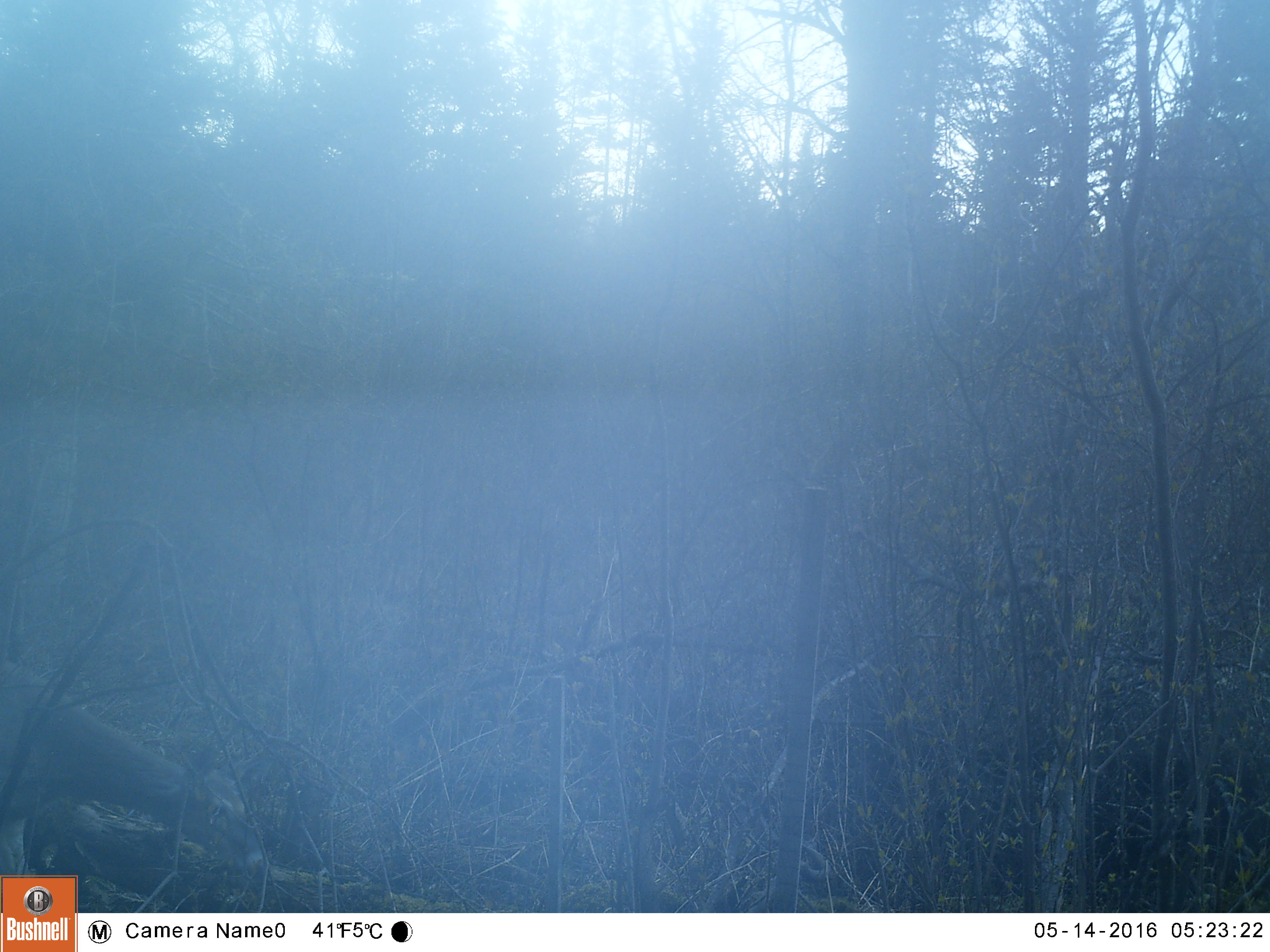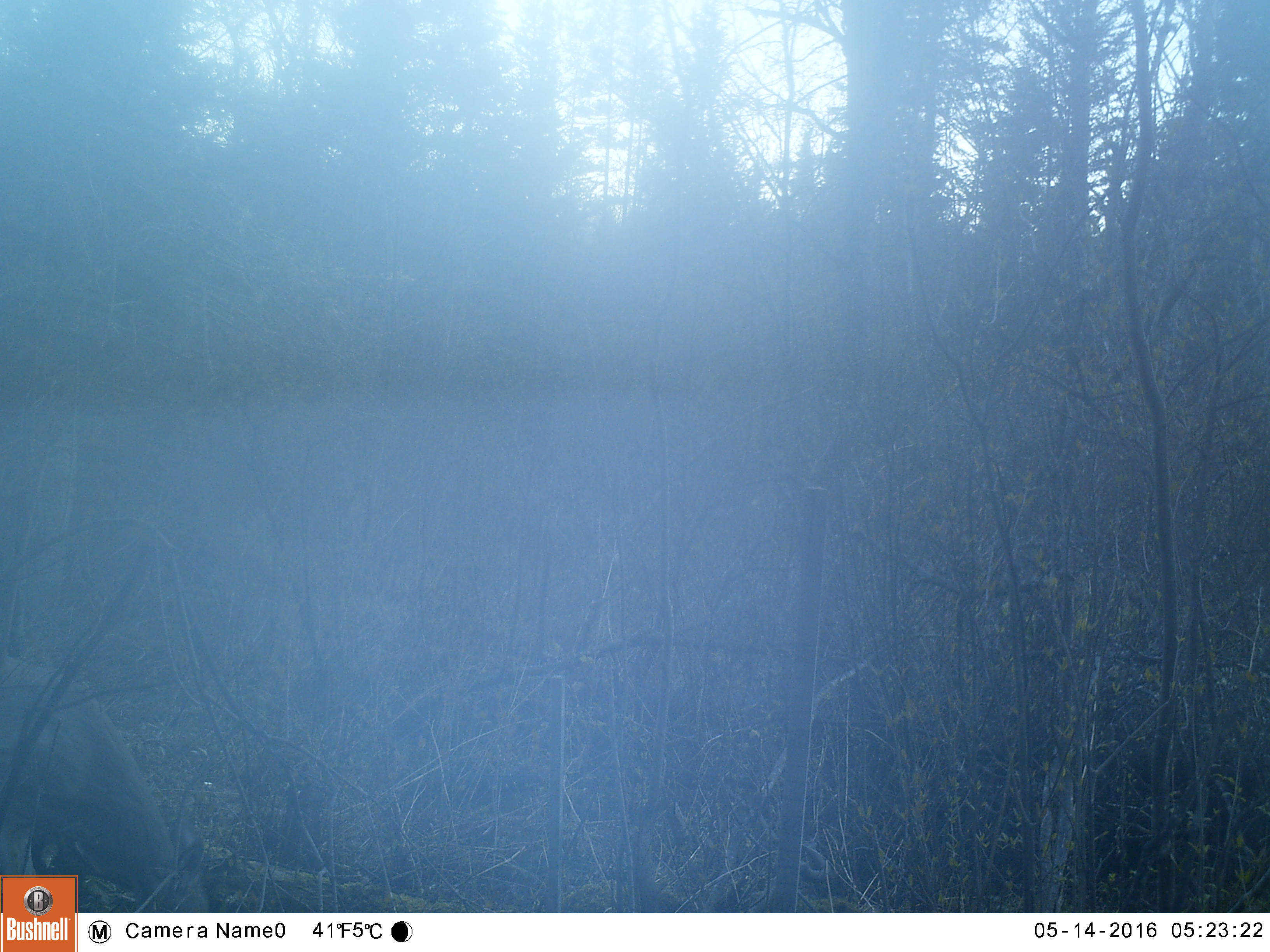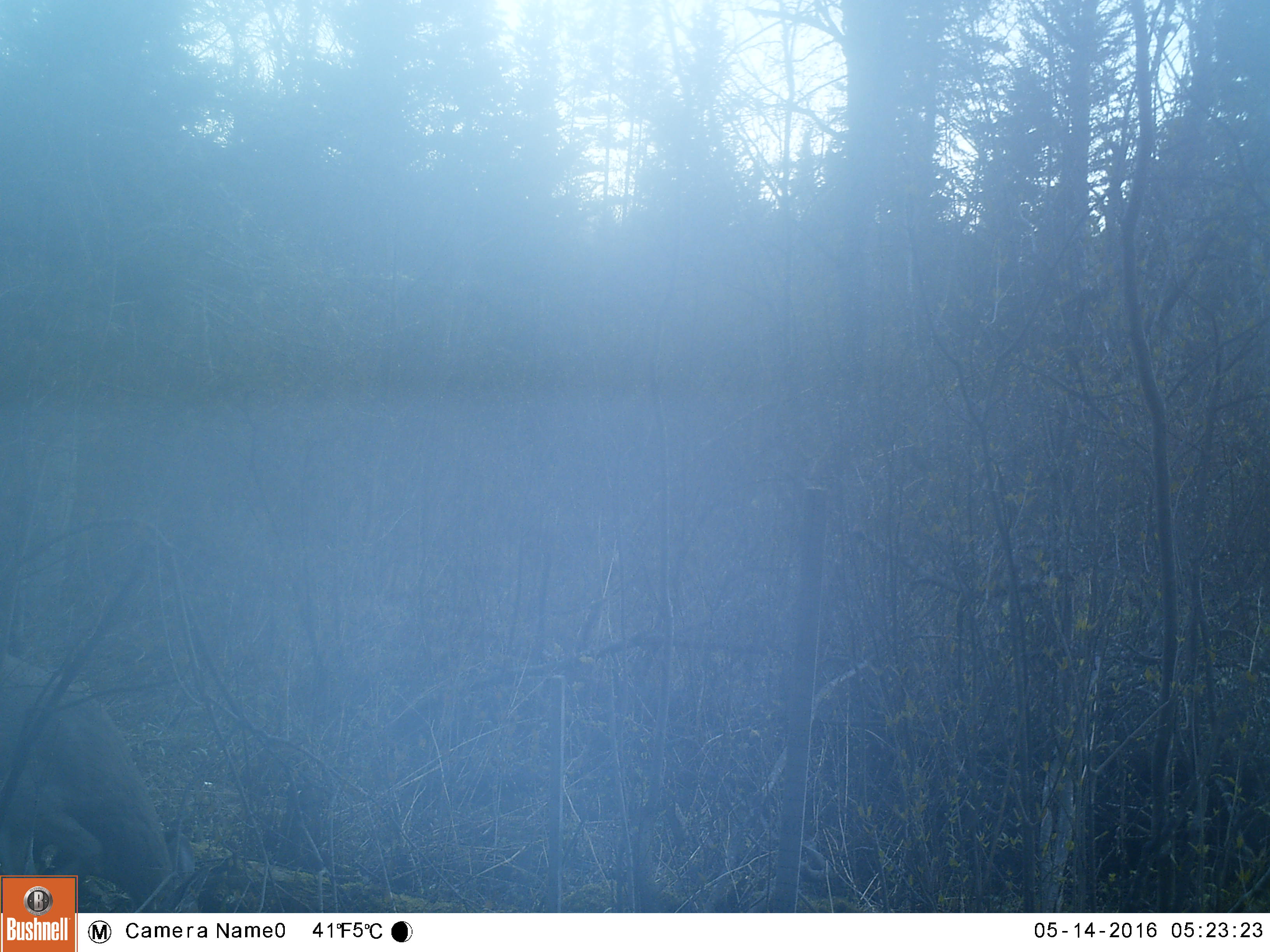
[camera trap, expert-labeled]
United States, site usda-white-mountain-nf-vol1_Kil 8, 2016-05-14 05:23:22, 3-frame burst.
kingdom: Animalia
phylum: Chordata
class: Mammalia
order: Artiodactyla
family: Cervidae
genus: Odocoileus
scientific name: Odocoileus virginianus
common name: white-tailed deer